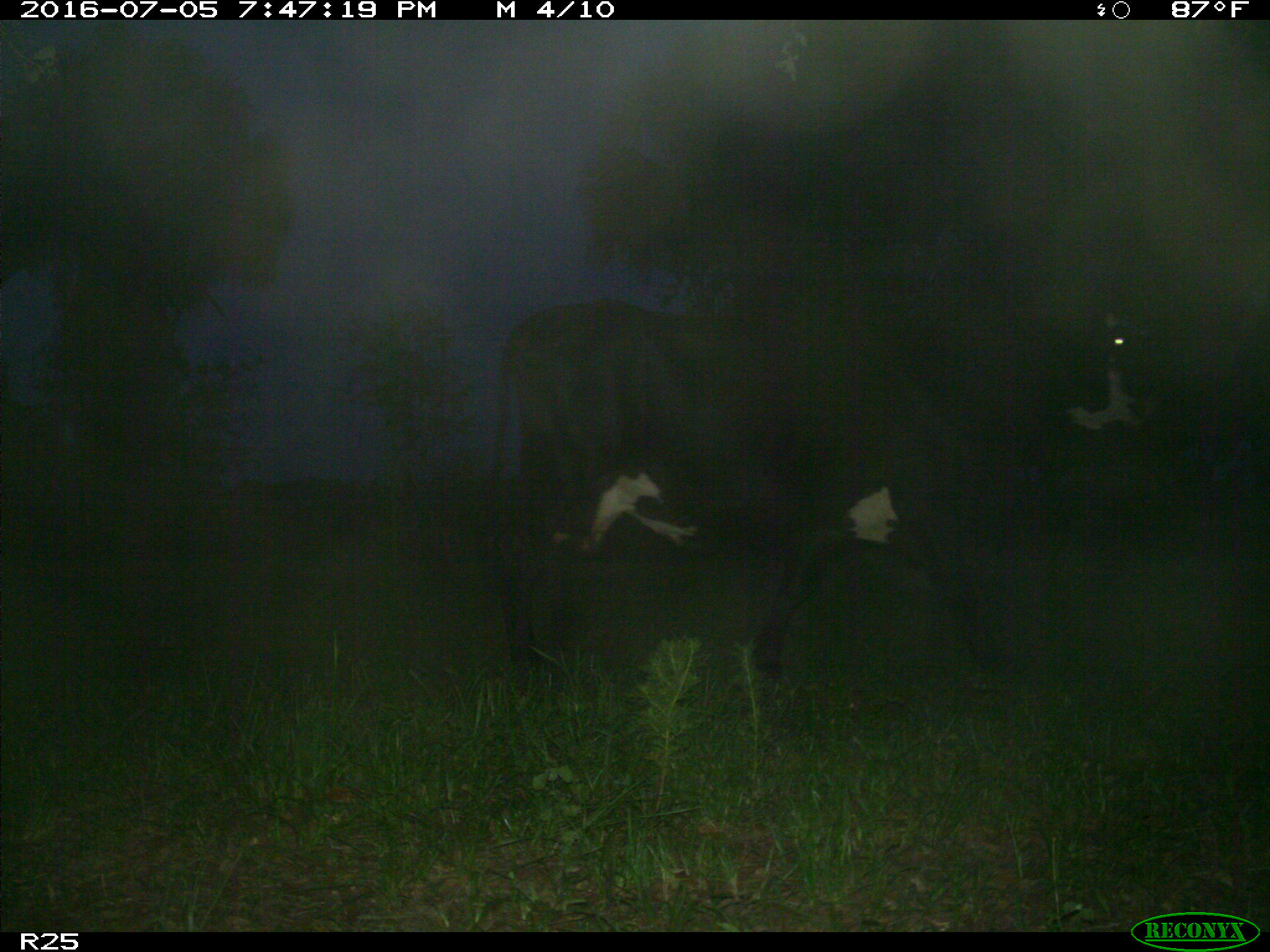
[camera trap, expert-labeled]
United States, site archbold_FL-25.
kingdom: Animalia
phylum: Chordata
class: Mammalia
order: Artiodactyla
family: Bovidae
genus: Bos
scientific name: Bos taurus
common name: domestic cow